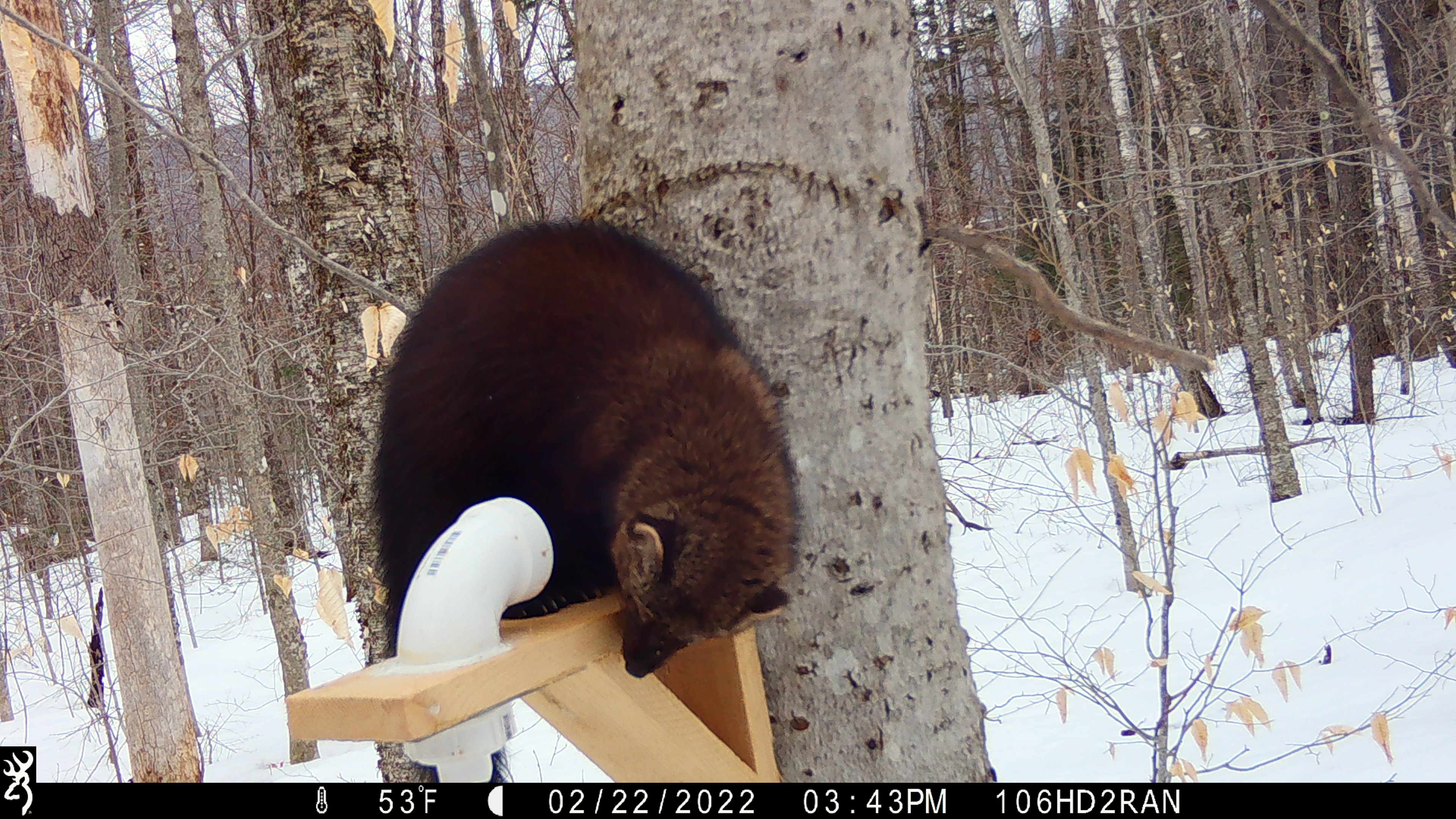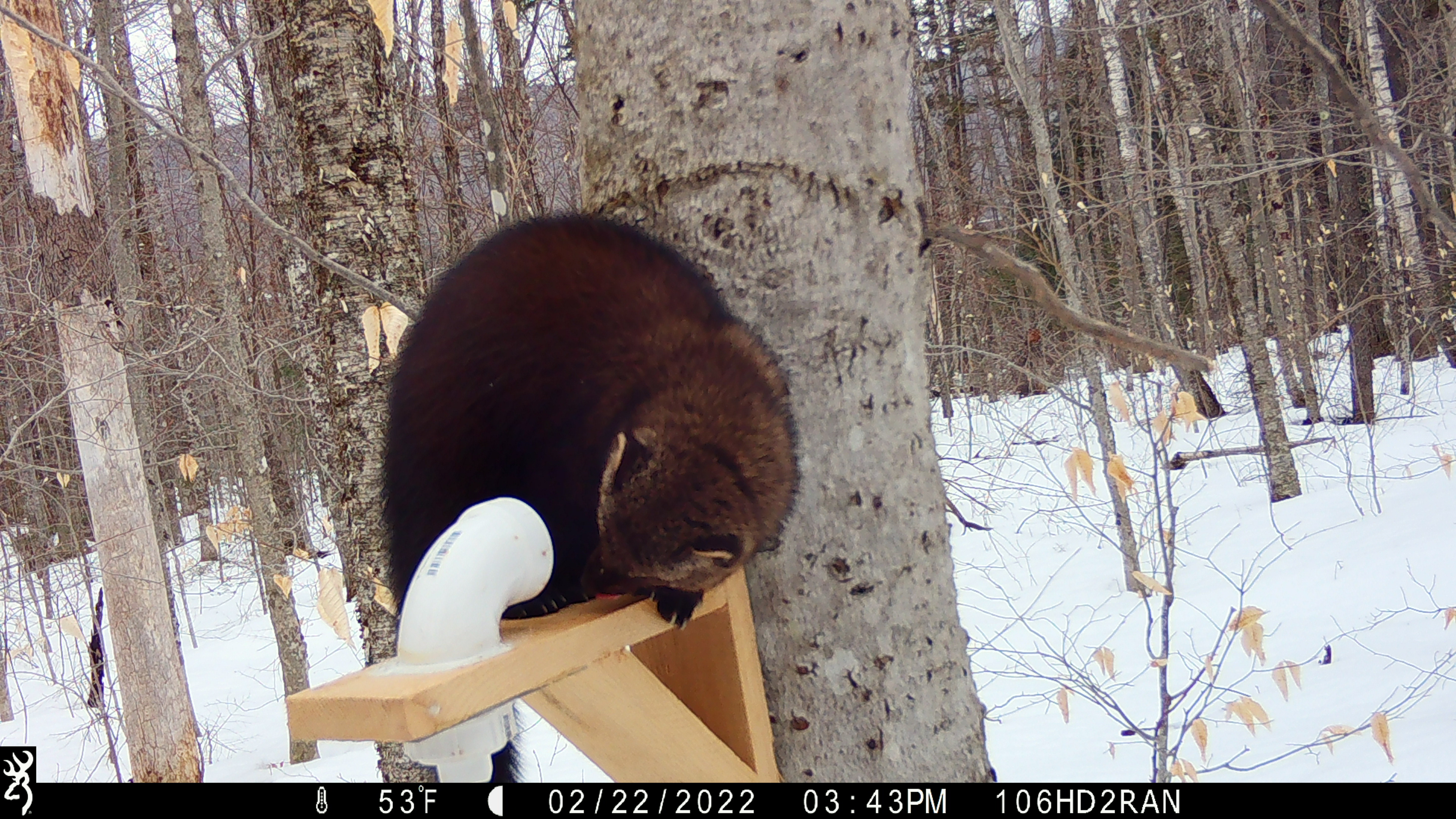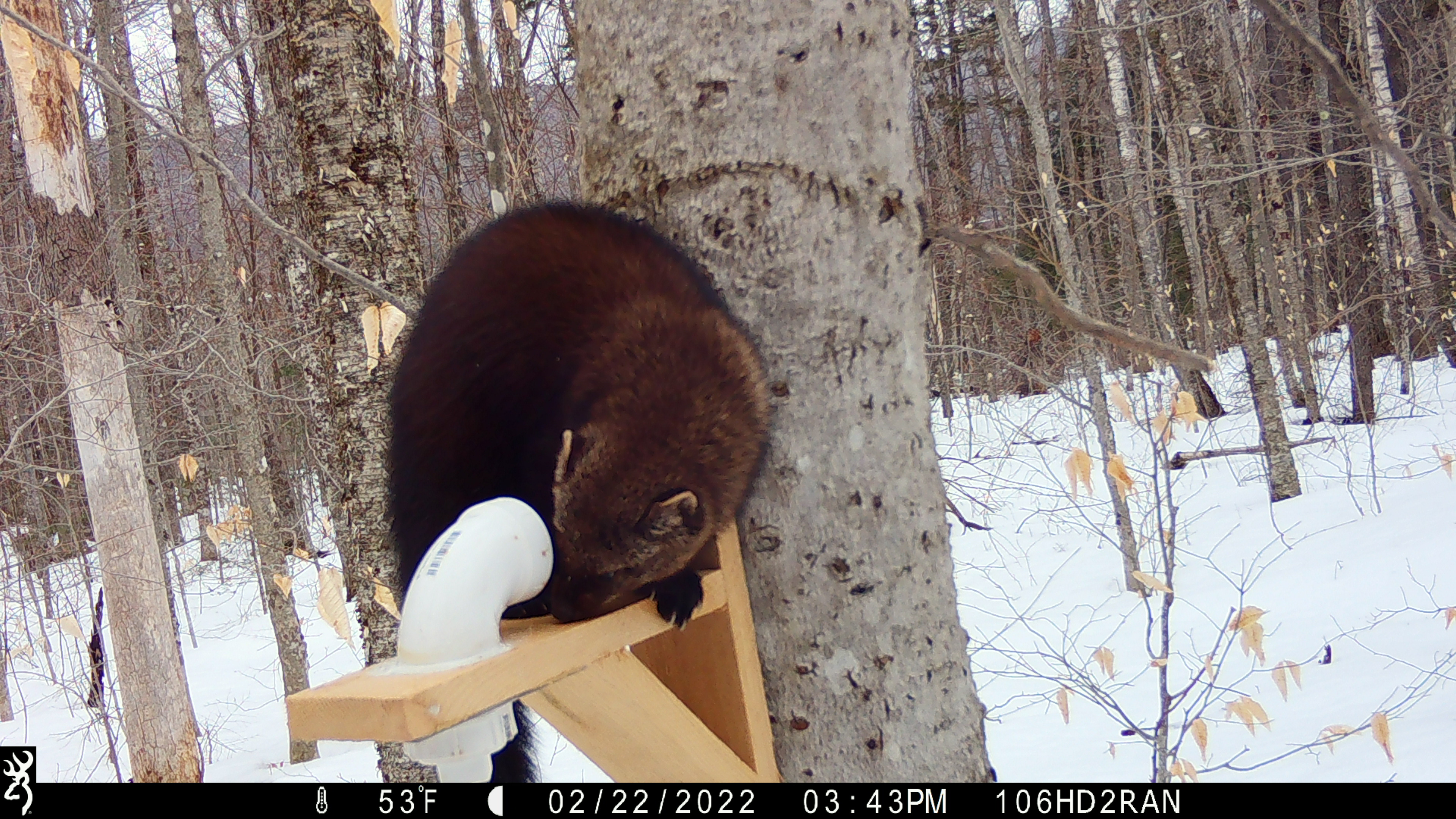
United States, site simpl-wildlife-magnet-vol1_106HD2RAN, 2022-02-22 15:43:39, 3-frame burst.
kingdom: Animalia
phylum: Chordata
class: Mammalia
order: Carnivora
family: Mustelidae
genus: Pekania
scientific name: Pekania pennanti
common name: fisher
Fisher (Pekania pennanti).